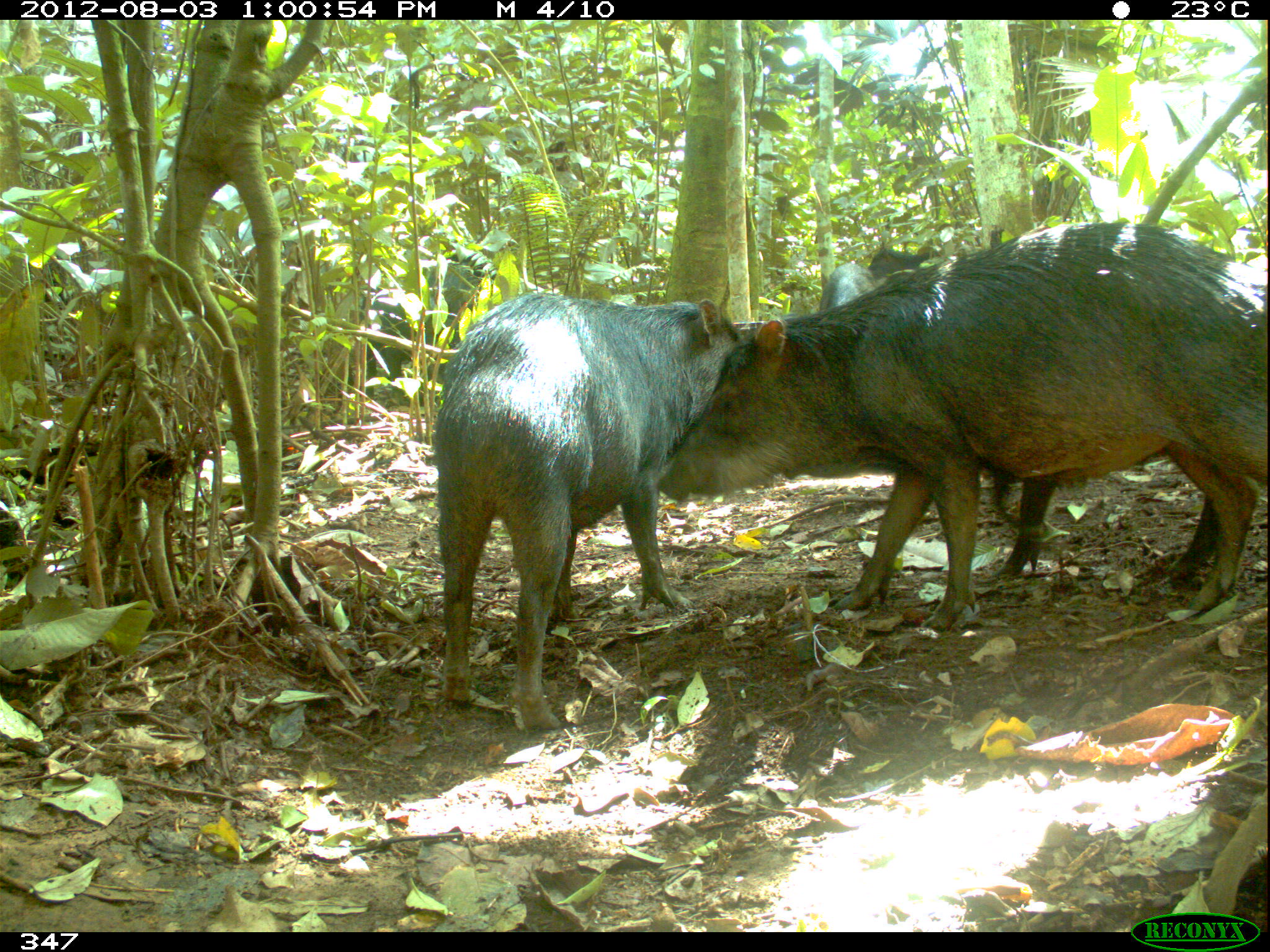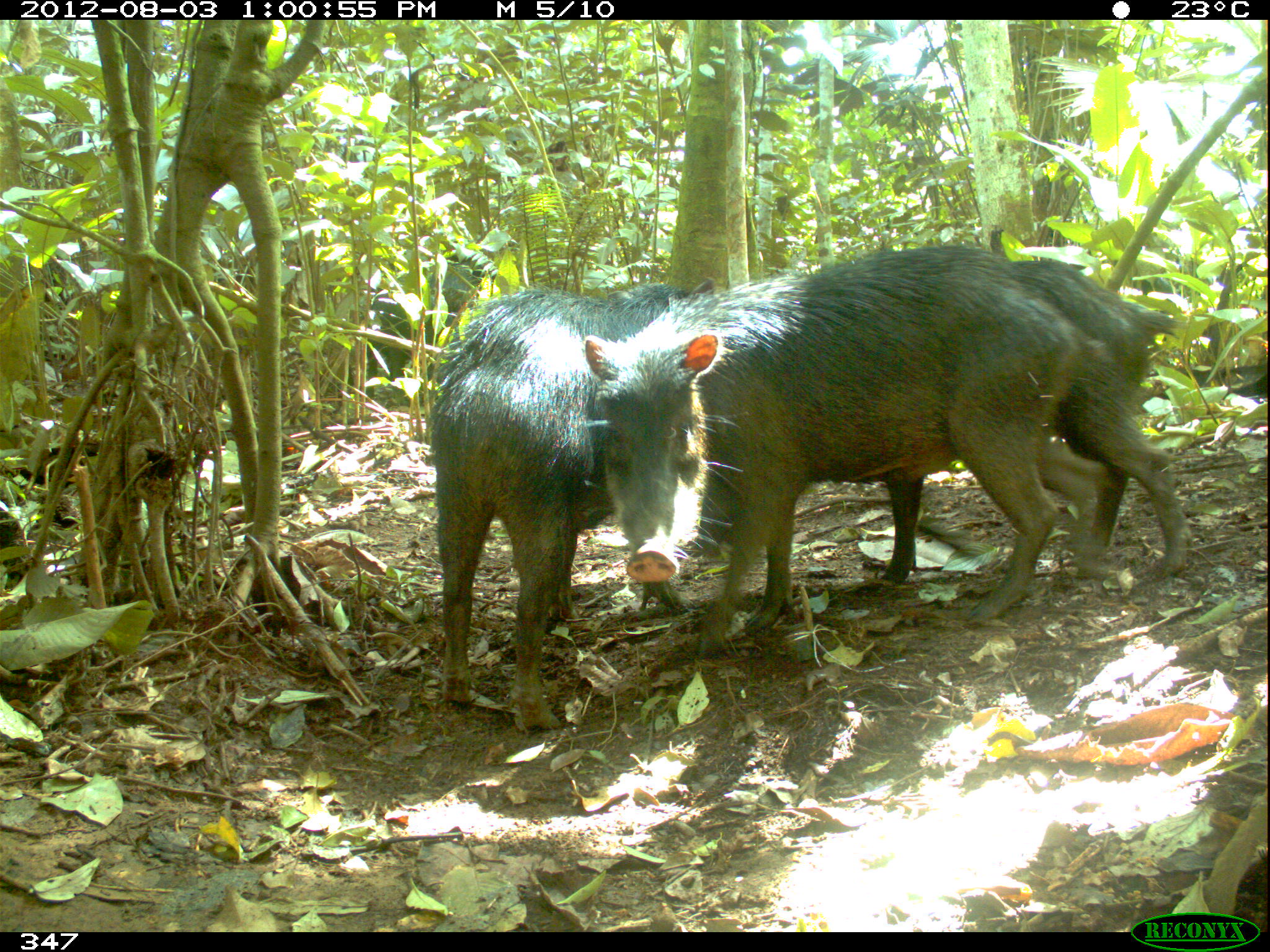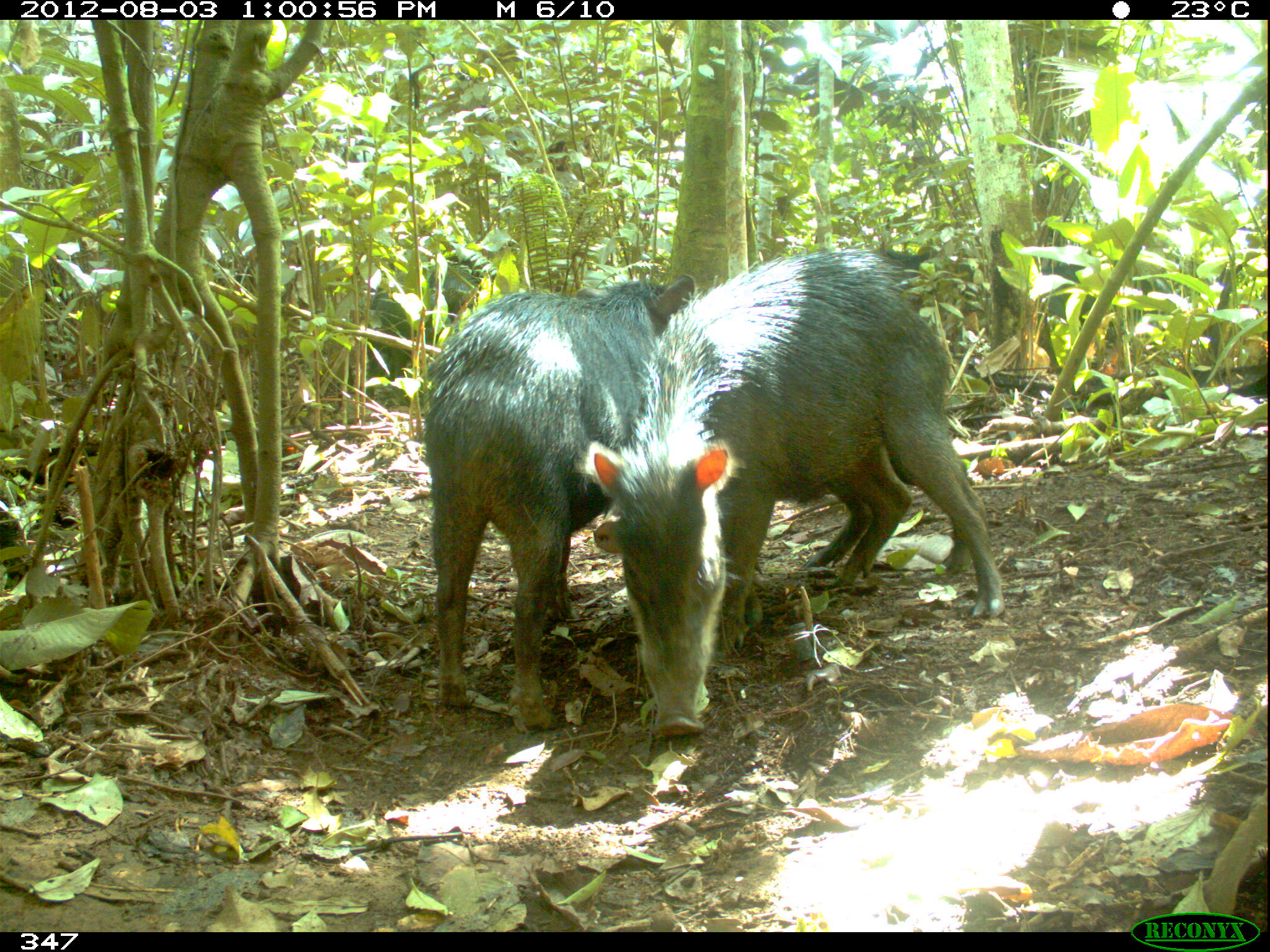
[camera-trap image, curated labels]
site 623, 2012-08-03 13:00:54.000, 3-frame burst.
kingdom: Animalia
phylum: Chordata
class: Mammalia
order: Artiodactyla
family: Tayassuidae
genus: Tayassu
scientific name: Tayassu pecari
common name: white-lipped peccary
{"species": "Tayassu pecari (white-lipped peccary)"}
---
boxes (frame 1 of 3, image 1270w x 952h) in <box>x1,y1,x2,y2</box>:
tayassu pecari: <box>653,219,1268,633</box>; <box>429,288,744,734</box>; <box>346,261,481,401</box>; <box>816,261,875,311</box>; <box>868,248,930,281</box>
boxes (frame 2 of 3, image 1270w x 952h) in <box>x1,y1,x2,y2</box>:
tayassu pecari: <box>581,246,1110,661</box>; <box>425,275,715,729</box>; <box>877,256,1195,585</box>; <box>344,250,493,407</box>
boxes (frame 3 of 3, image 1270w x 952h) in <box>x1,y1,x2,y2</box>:
tayassu pecari: <box>583,245,1002,741</box>; <box>409,271,699,735</box>; <box>351,254,494,399</box>; <box>1039,258,1181,360</box>; <box>870,241,932,315</box>